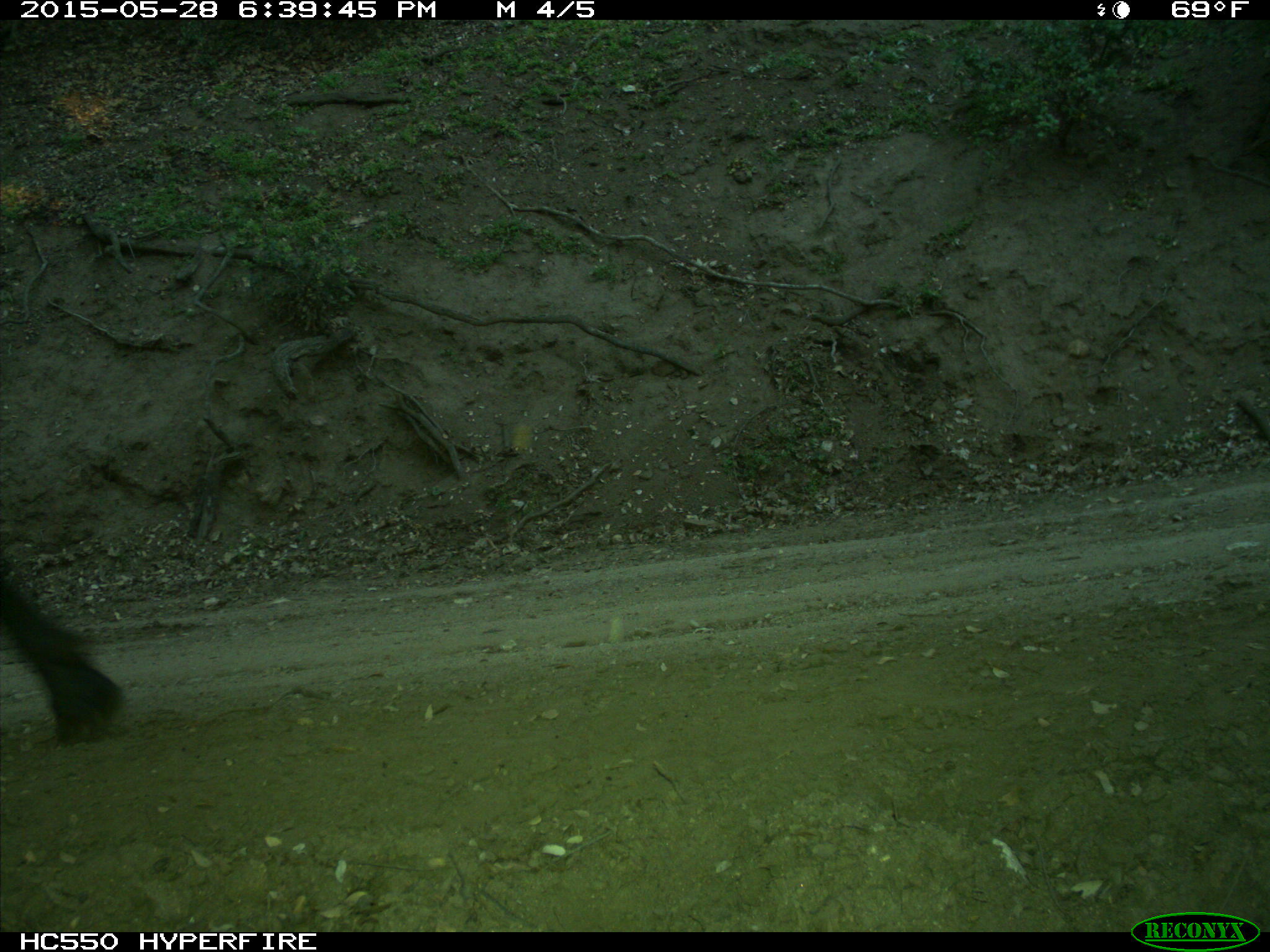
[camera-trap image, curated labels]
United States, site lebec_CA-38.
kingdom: Animalia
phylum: Chordata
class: Mammalia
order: Artiodactyla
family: Bovidae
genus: Bos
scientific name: Bos taurus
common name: domestic cow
Bos taurus (domestic cow).